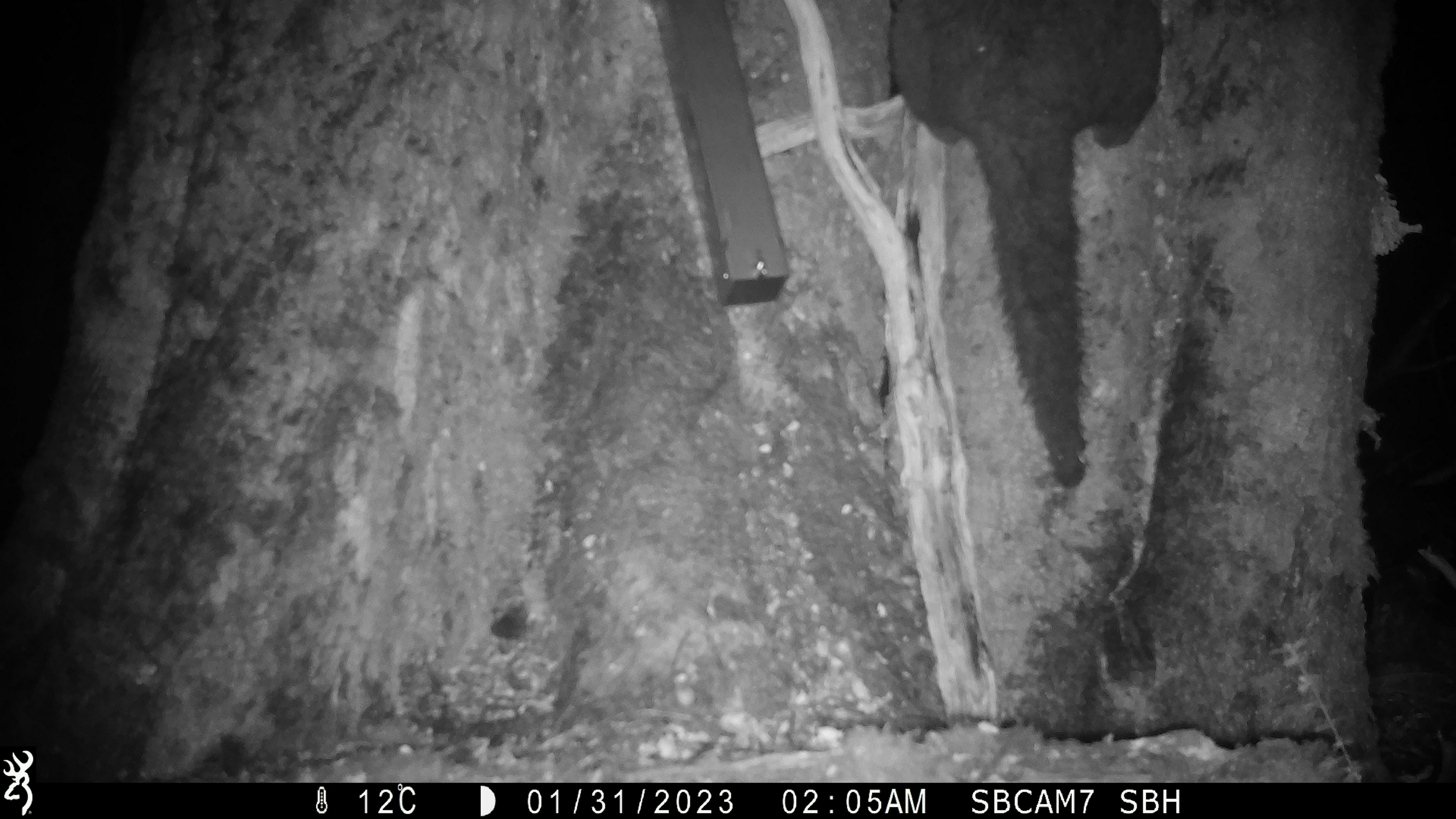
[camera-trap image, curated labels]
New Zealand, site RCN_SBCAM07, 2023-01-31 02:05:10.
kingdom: Animalia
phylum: Chordata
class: Mammalia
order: Diprotodontia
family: Phalangeridae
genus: Trichosurus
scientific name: Trichosurus vulpecula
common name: common brushtail possum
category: possum